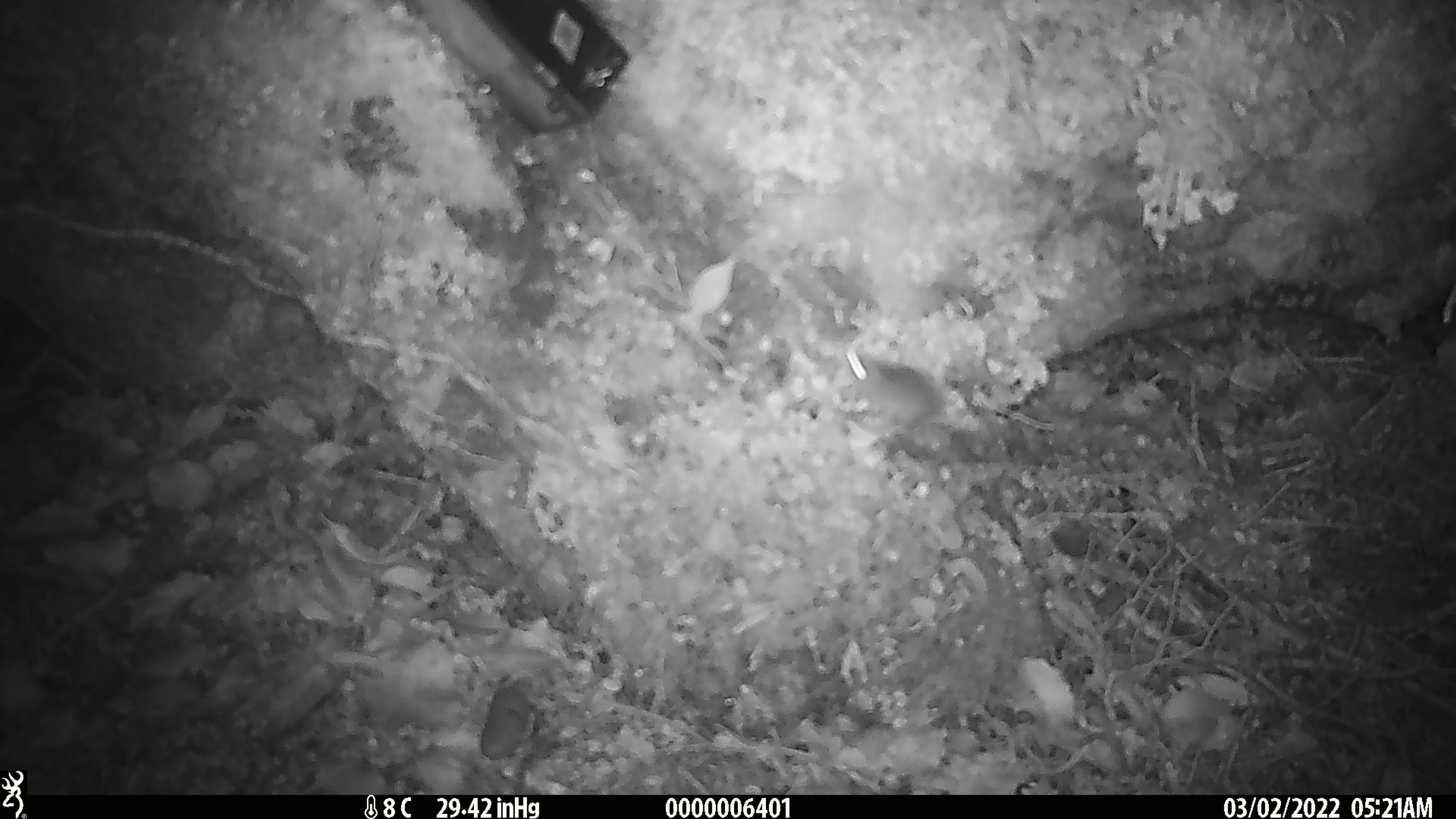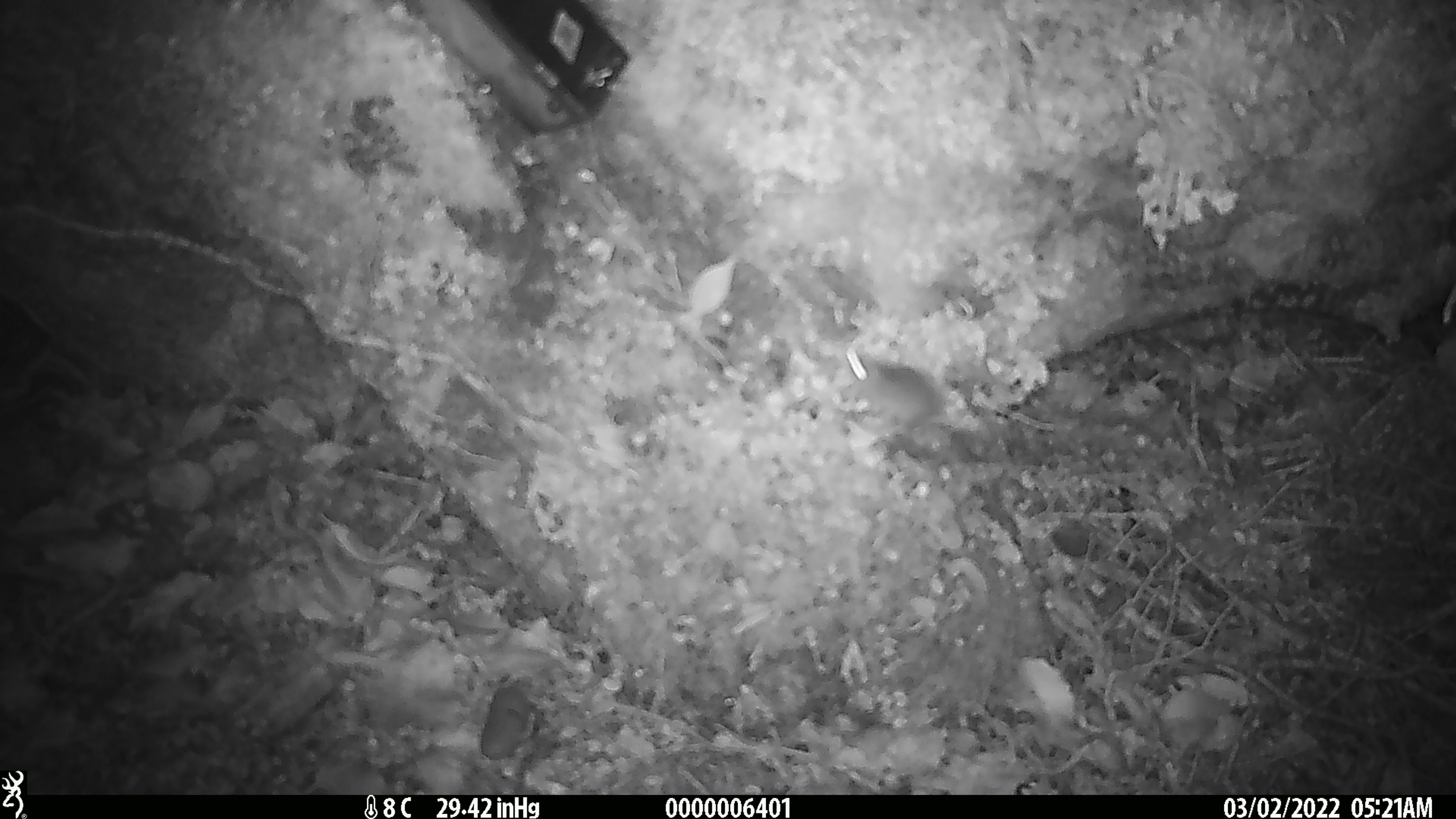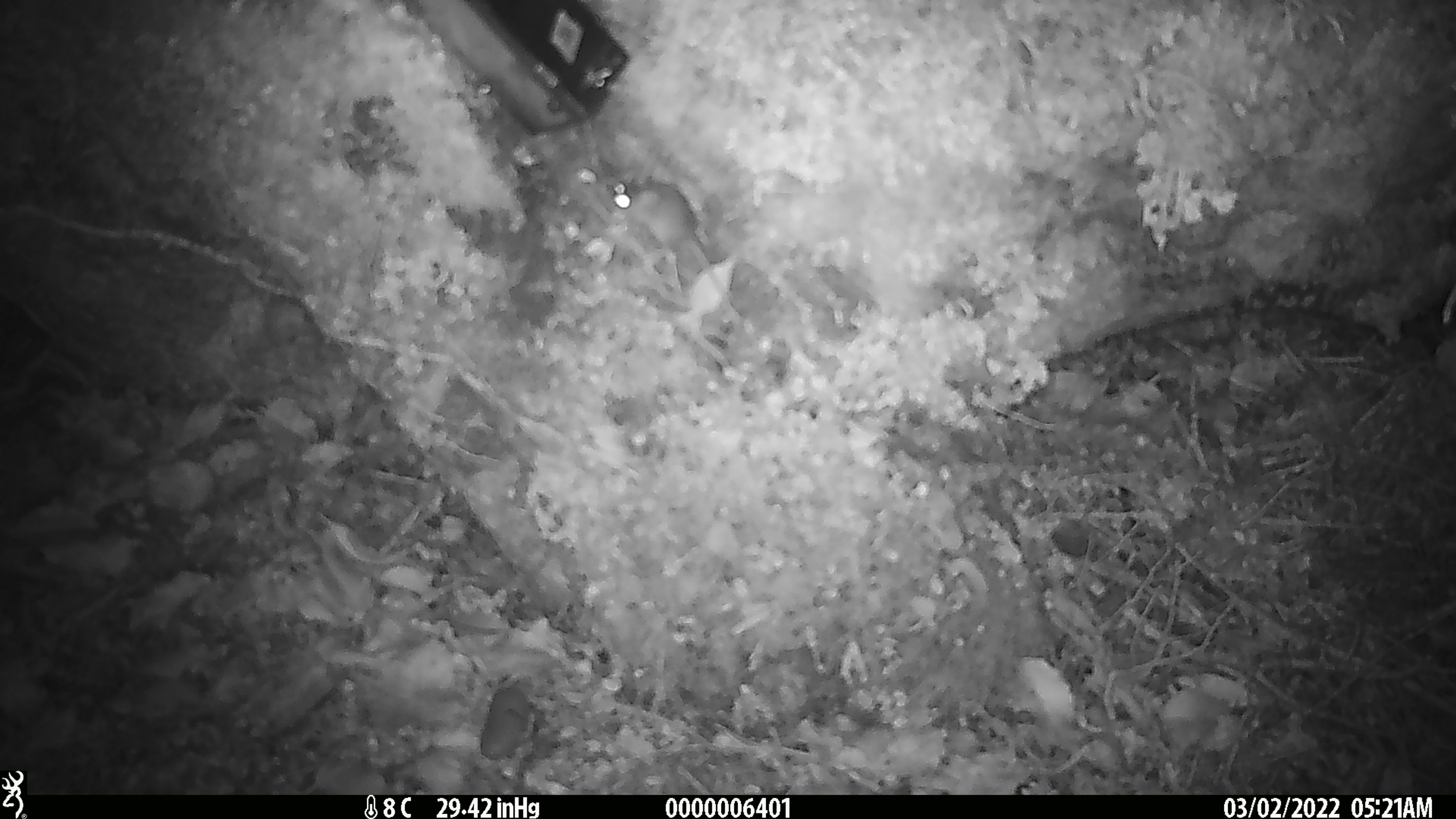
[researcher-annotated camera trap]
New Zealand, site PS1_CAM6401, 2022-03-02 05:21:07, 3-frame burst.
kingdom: Animalia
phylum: Chordata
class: Mammalia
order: Rodentia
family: Muridae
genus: Mus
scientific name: Mus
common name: mouse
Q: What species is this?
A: Mouse (Mus).